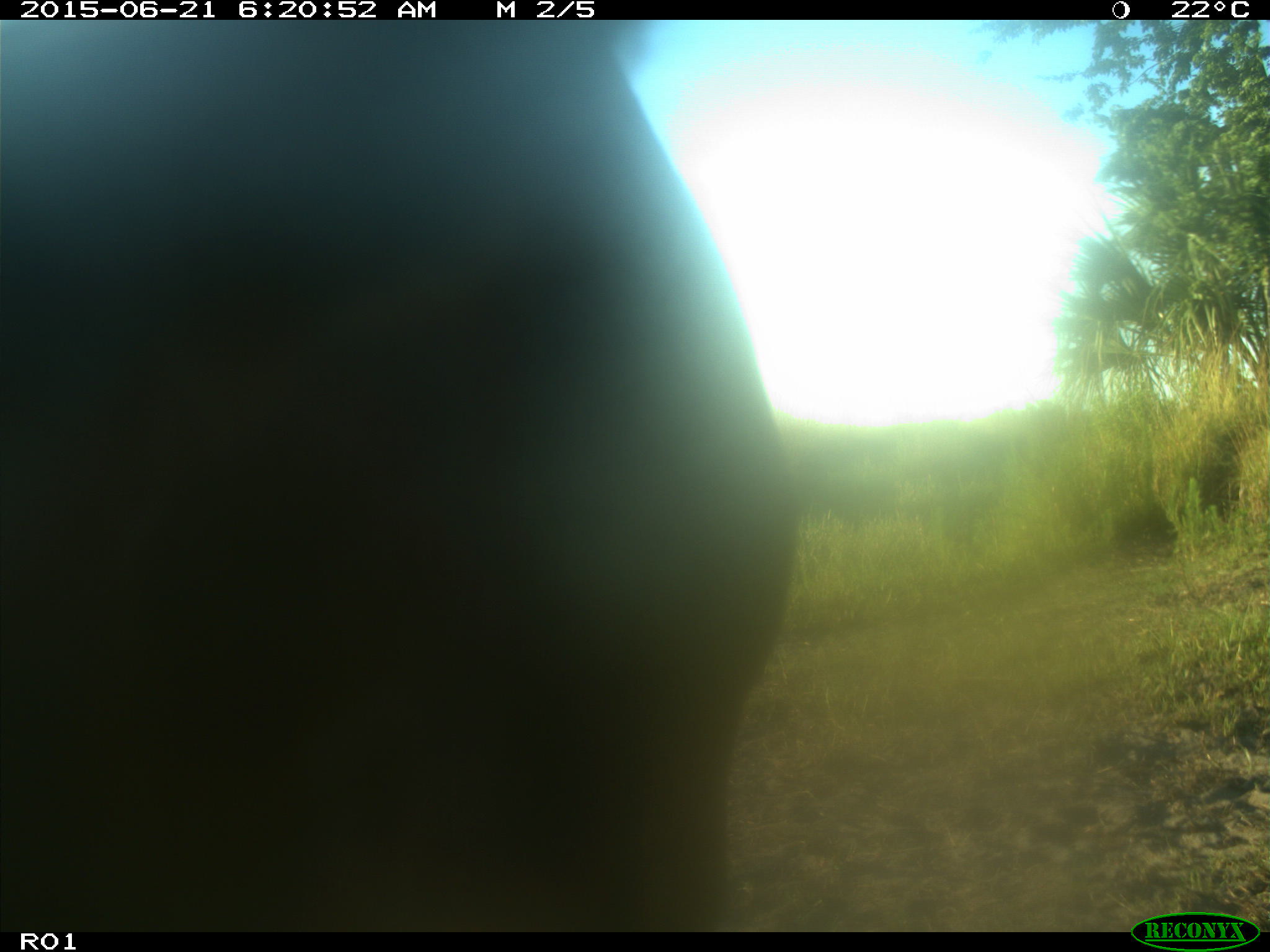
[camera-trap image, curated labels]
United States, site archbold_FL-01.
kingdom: Animalia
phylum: Chordata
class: Mammalia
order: Artiodactyla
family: Bovidae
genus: Bos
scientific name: Bos taurus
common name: domestic cow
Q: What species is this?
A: Bos taurus (domestic cow).